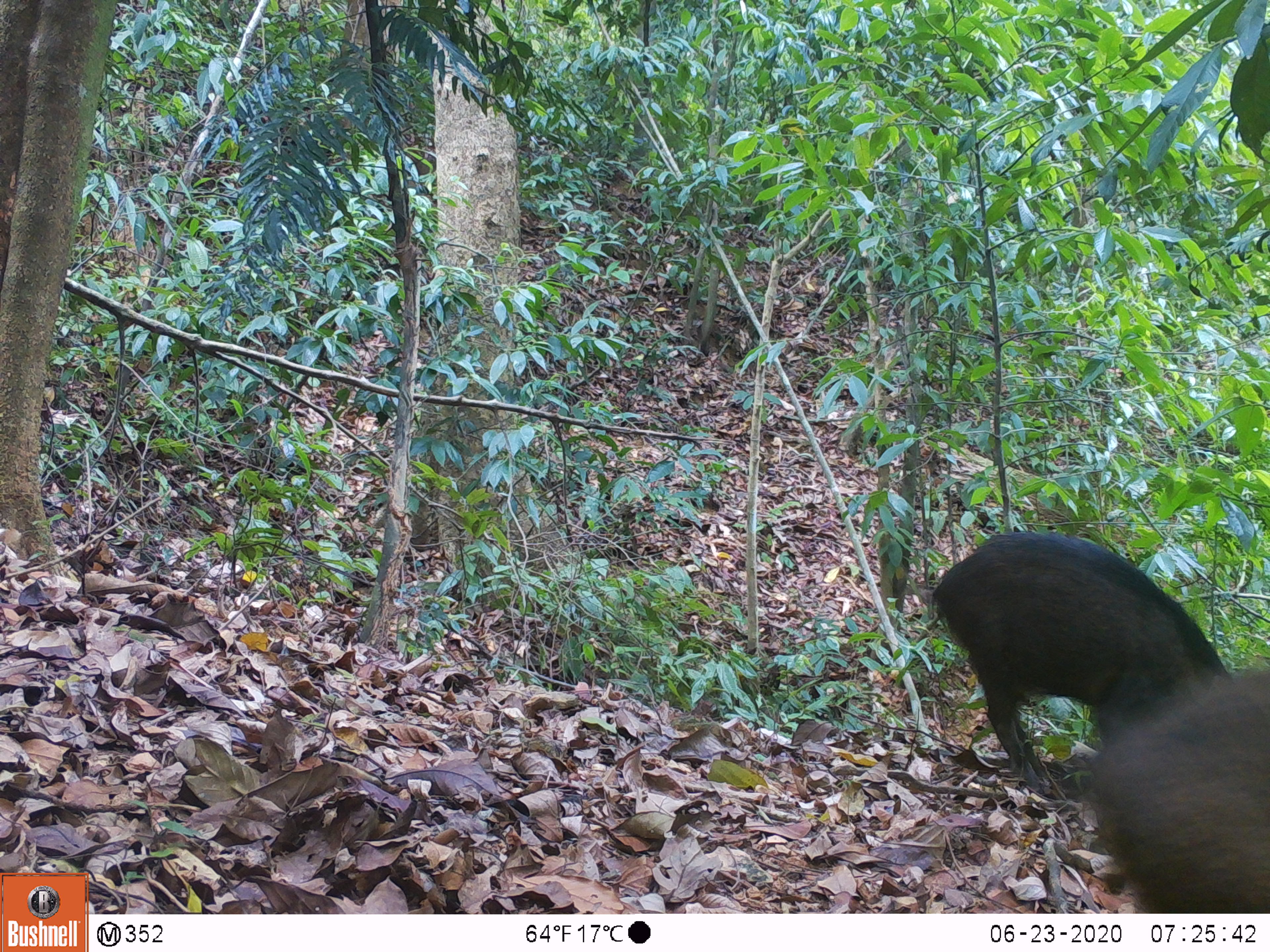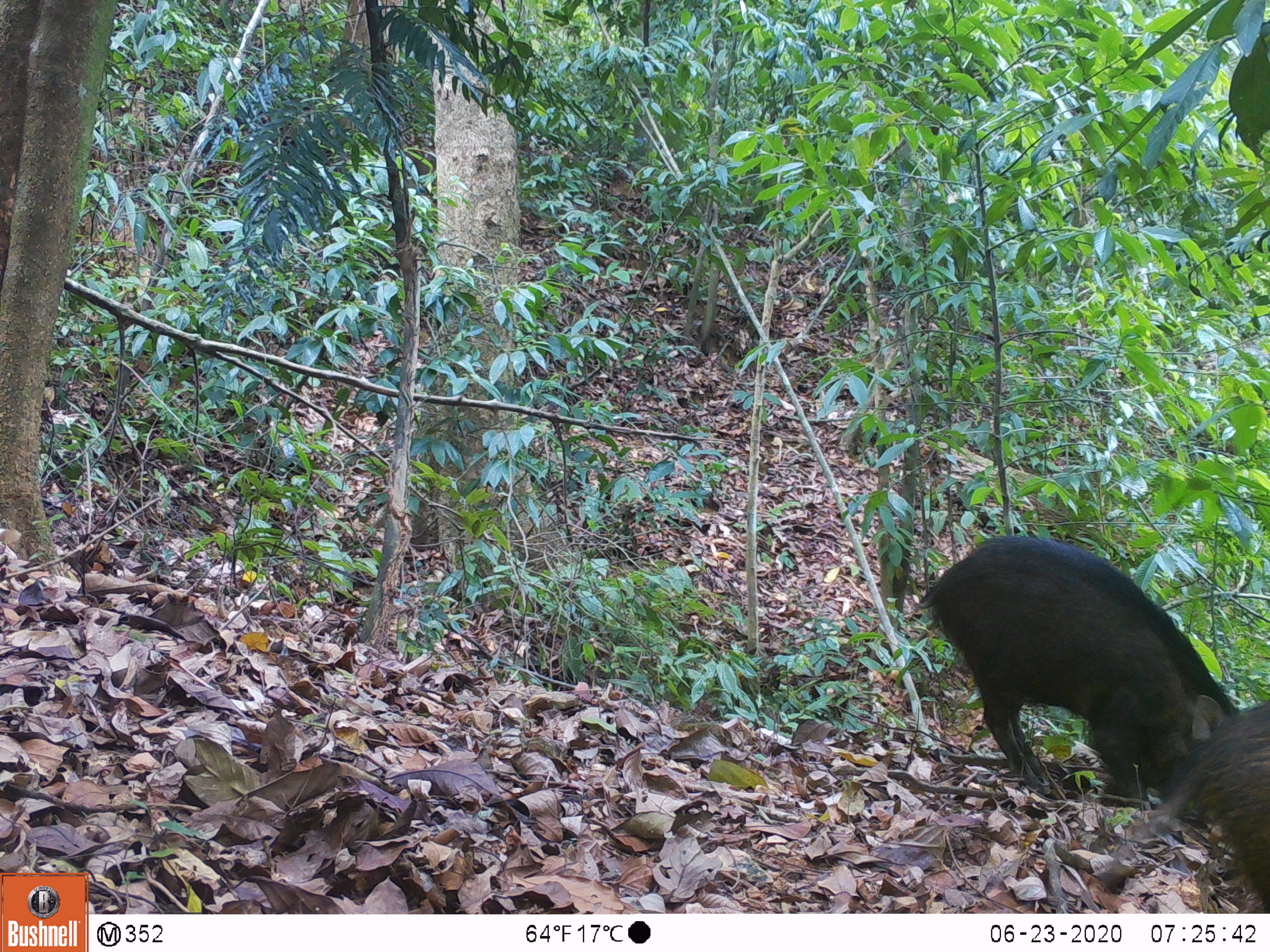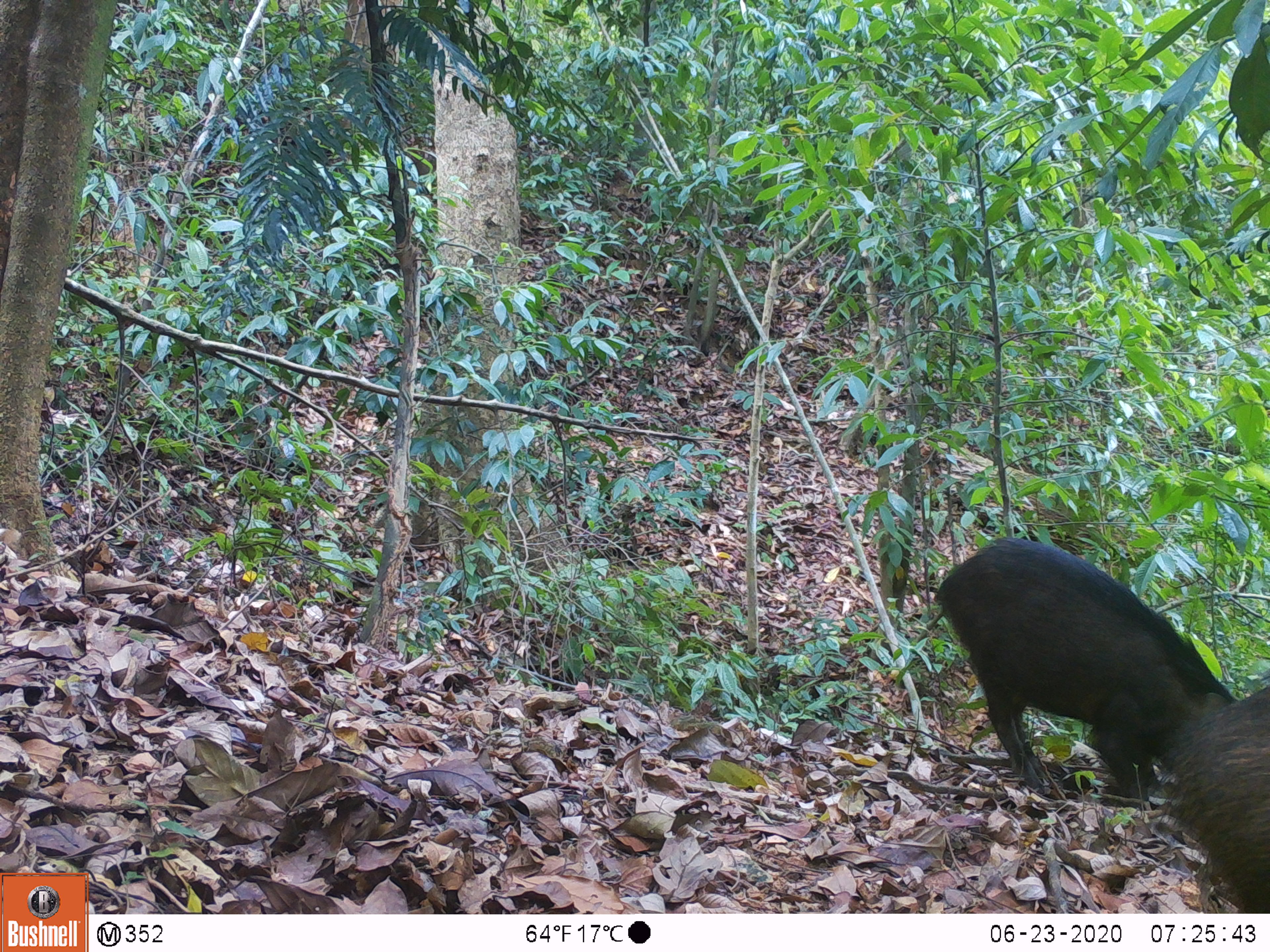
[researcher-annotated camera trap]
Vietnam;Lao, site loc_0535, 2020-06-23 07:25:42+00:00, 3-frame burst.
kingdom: Animalia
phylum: Chordata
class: Mammalia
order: Artiodactyla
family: Suidae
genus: Sus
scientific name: Sus scrofa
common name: eurasian wild pig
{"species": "eurasian wild pig (Sus scrofa)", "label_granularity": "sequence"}